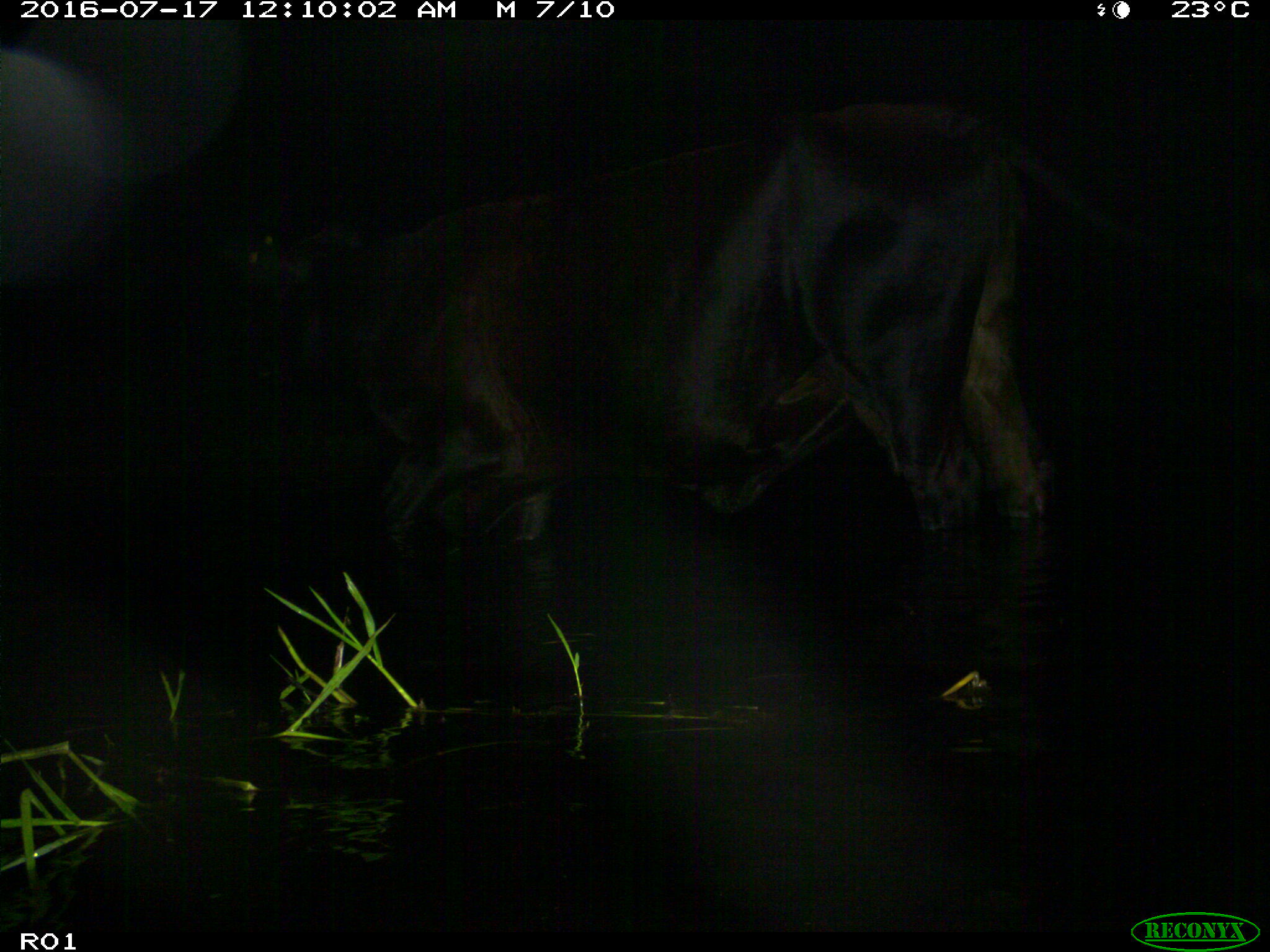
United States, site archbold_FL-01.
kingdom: Animalia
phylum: Chordata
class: Mammalia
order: Artiodactyla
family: Bovidae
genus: Bos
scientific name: Bos taurus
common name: domestic cow